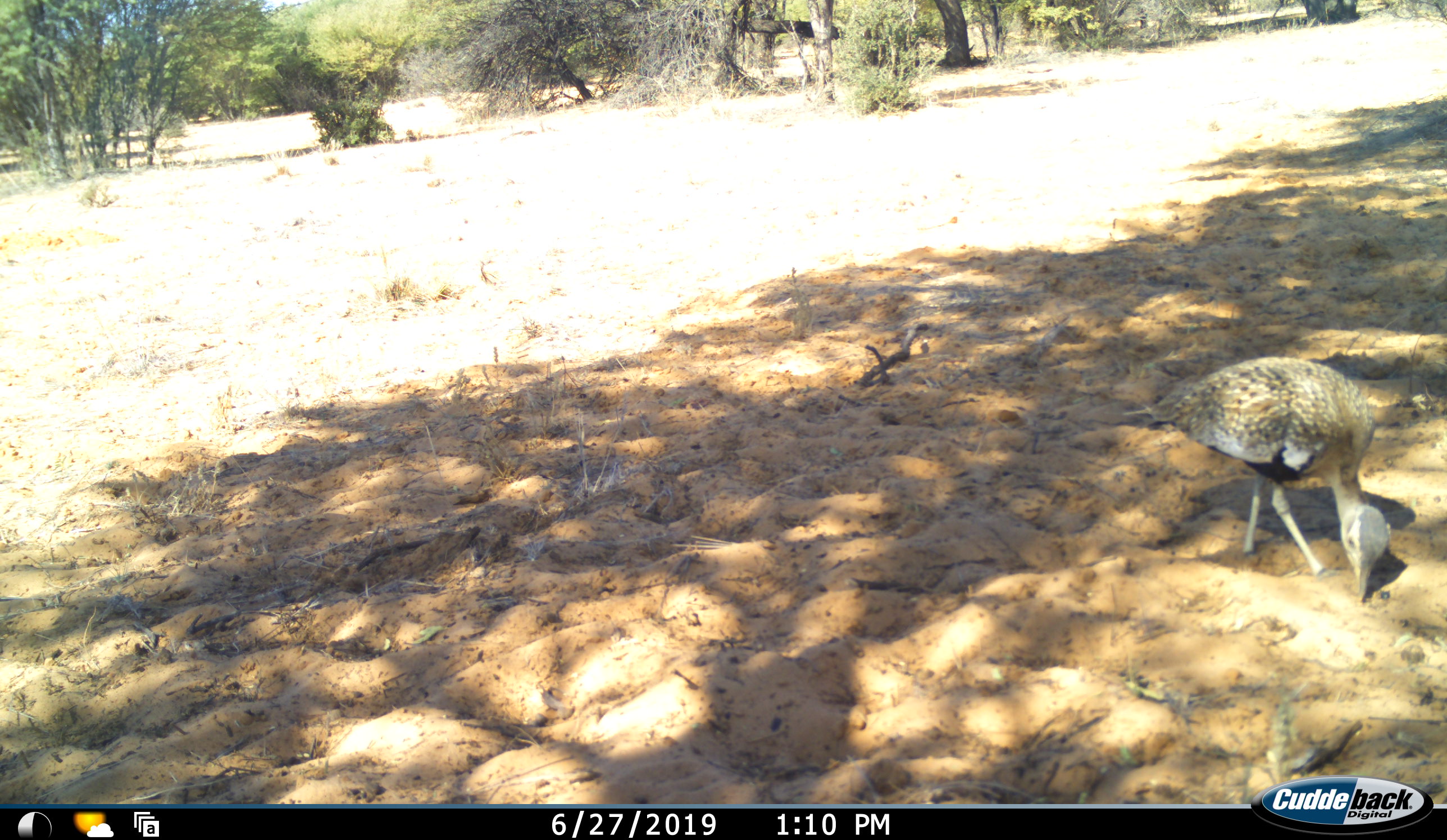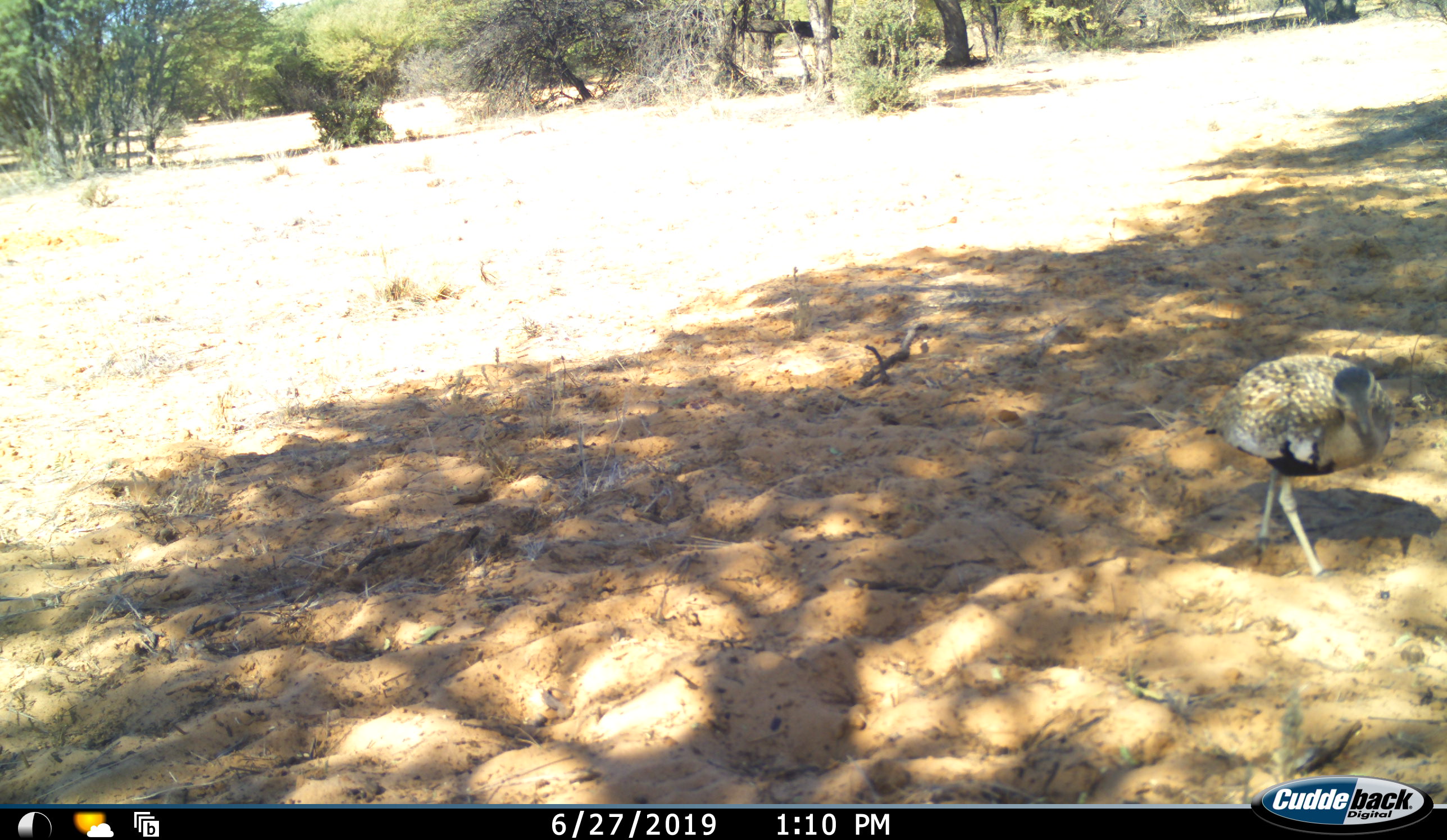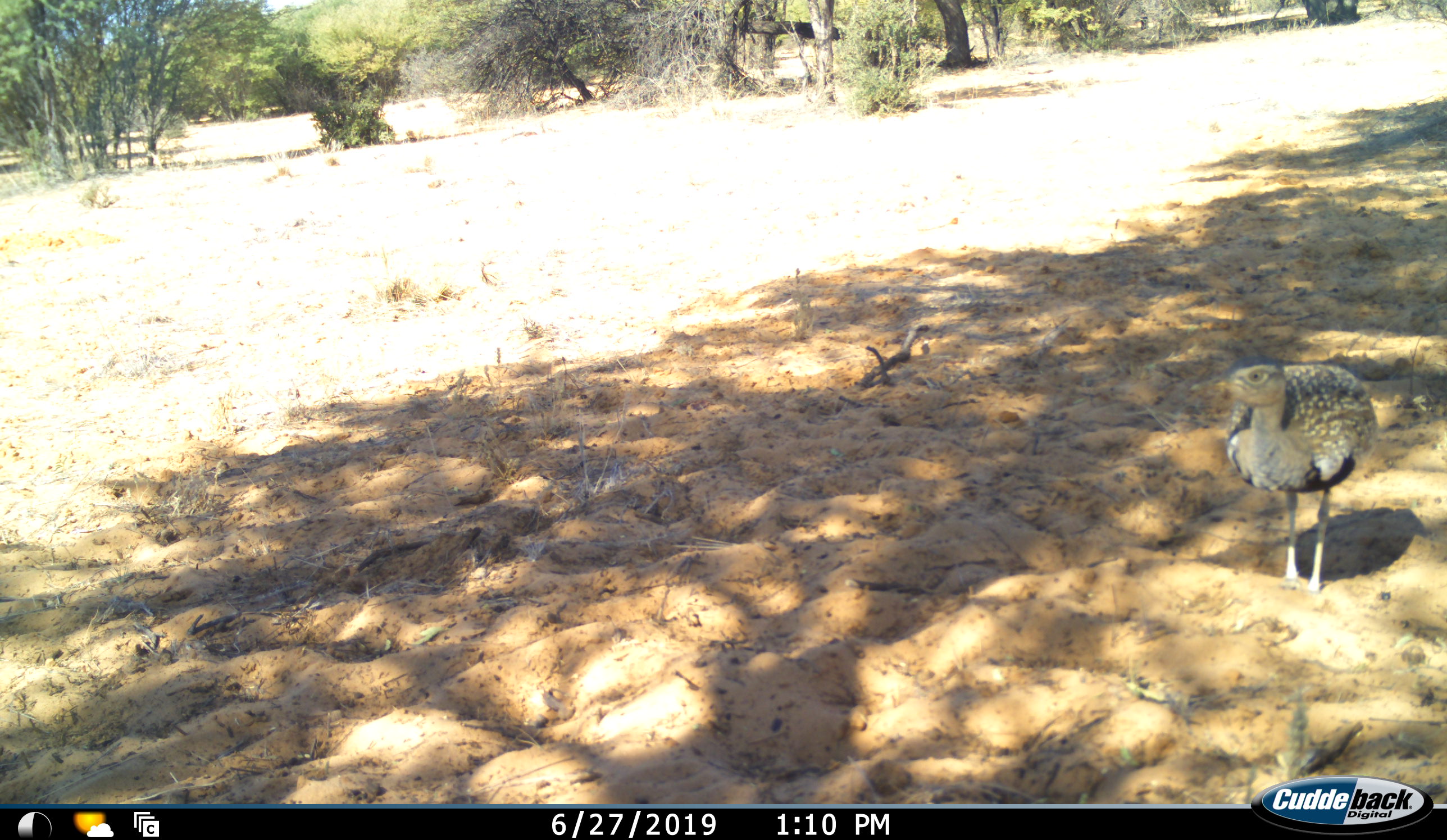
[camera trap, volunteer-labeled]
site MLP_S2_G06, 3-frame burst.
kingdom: Animalia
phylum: Chordata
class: Aves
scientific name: Aves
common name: bird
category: birdother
Birdother (bird) (Aves), count 1. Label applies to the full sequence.